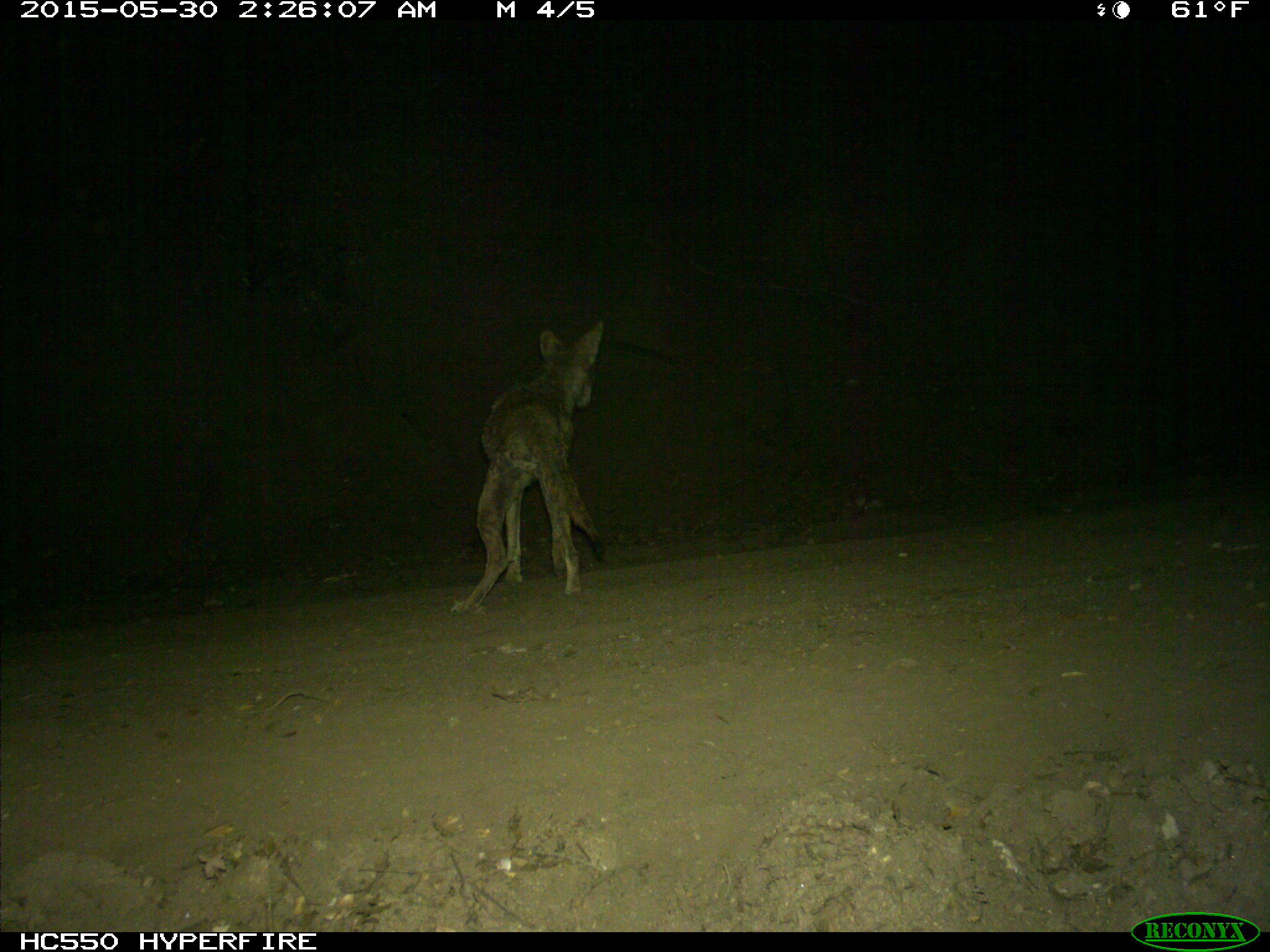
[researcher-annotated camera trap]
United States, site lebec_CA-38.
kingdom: Animalia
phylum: Chordata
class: Mammalia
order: Carnivora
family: Canidae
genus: Canis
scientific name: Canis latrans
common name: coyote